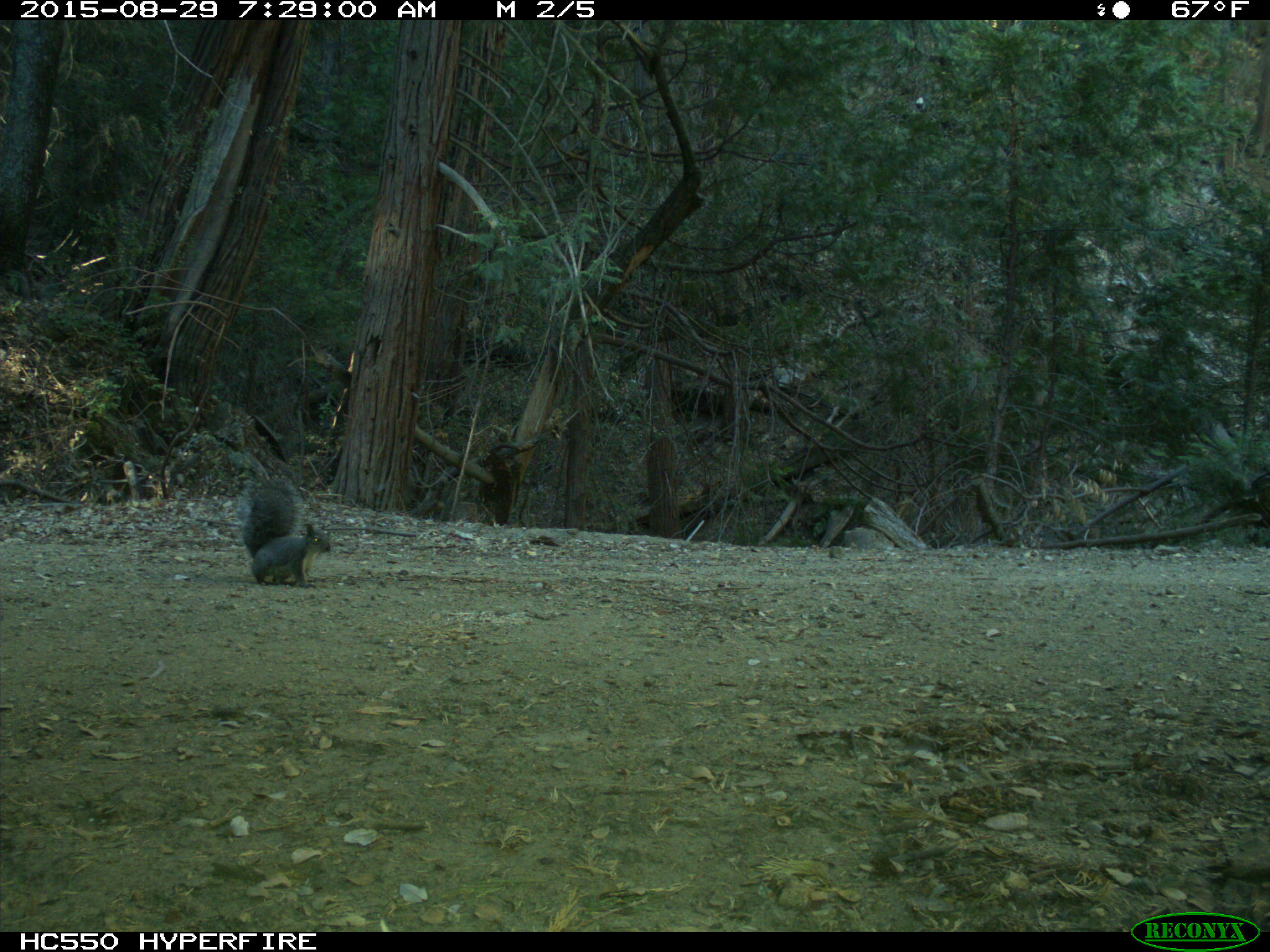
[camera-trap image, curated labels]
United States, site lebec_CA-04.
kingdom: Animalia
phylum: Chordata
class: Mammalia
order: Rodentia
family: Sciuridae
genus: Sciurus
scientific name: Sciurus carolinensis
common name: eastern gray squirrel